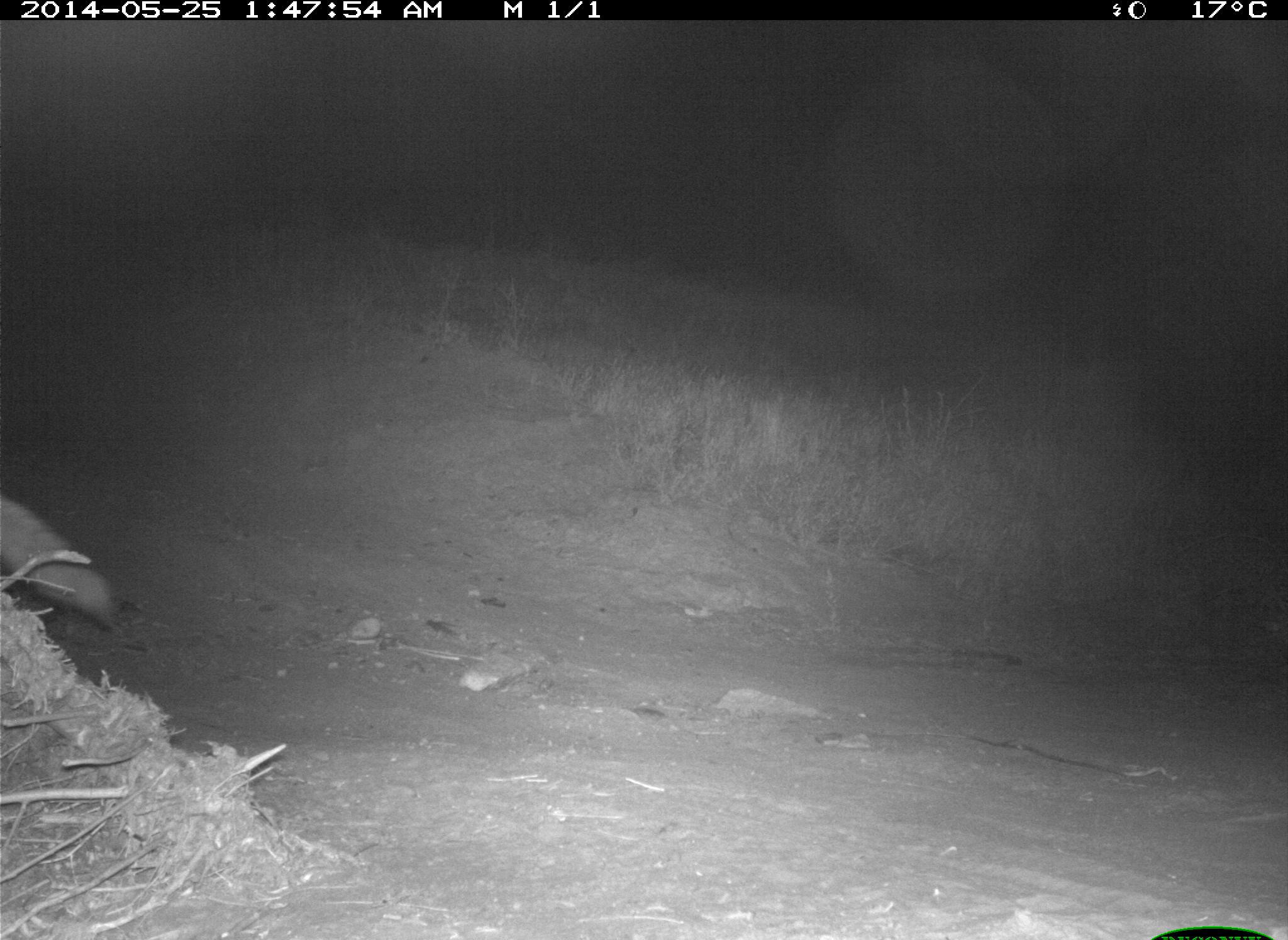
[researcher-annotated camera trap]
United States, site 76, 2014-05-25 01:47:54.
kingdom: Animalia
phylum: Chordata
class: Mammalia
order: Carnivora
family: Canidae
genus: Canis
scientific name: Canis latrans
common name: coyote